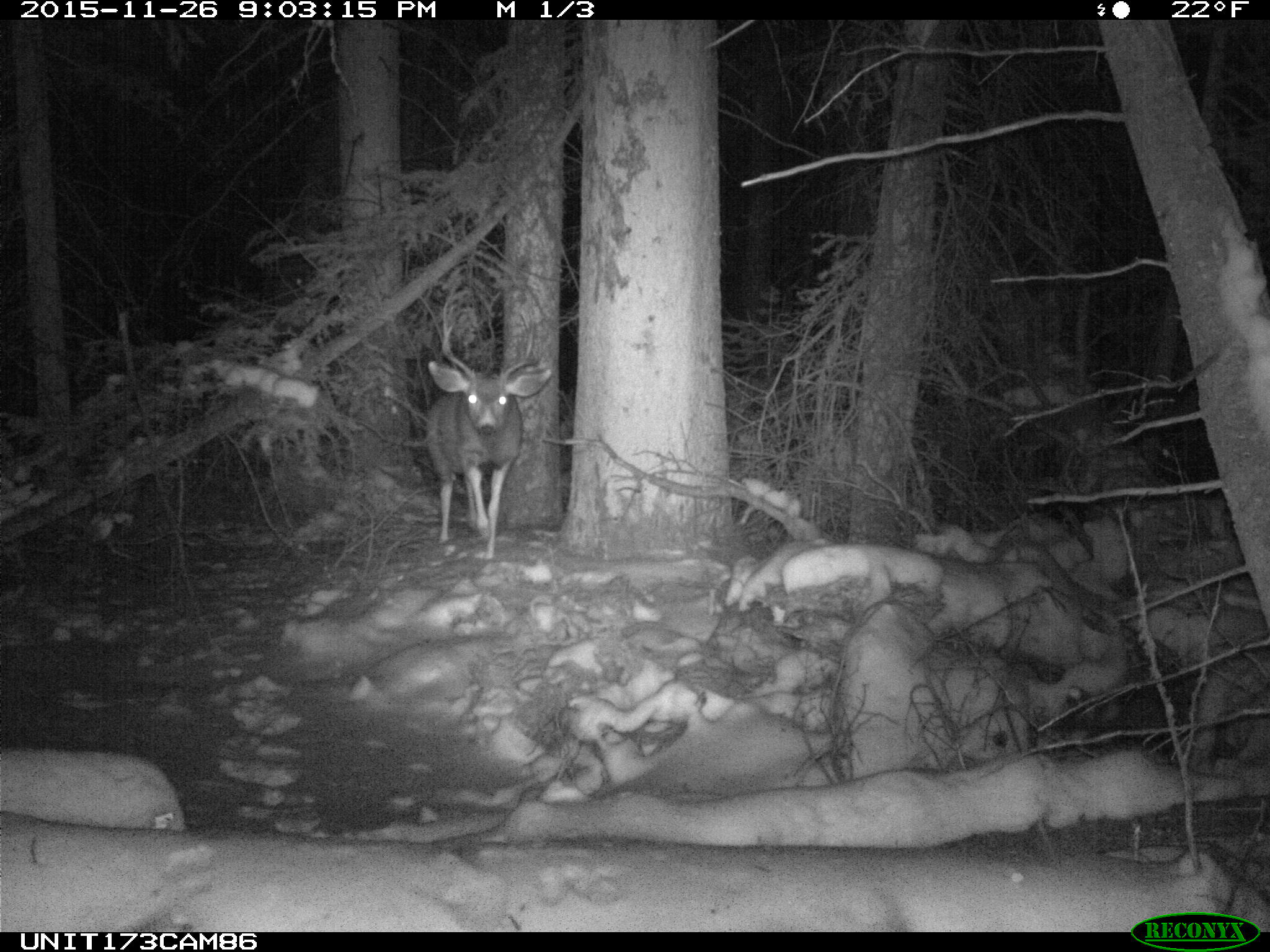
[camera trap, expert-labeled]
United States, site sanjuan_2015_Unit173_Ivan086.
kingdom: Animalia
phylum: Chordata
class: Mammalia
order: Artiodactyla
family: Cervidae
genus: Odocoileus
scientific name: Odocoileus hemionus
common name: mule deer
Odocoileus hemionus (mule deer).